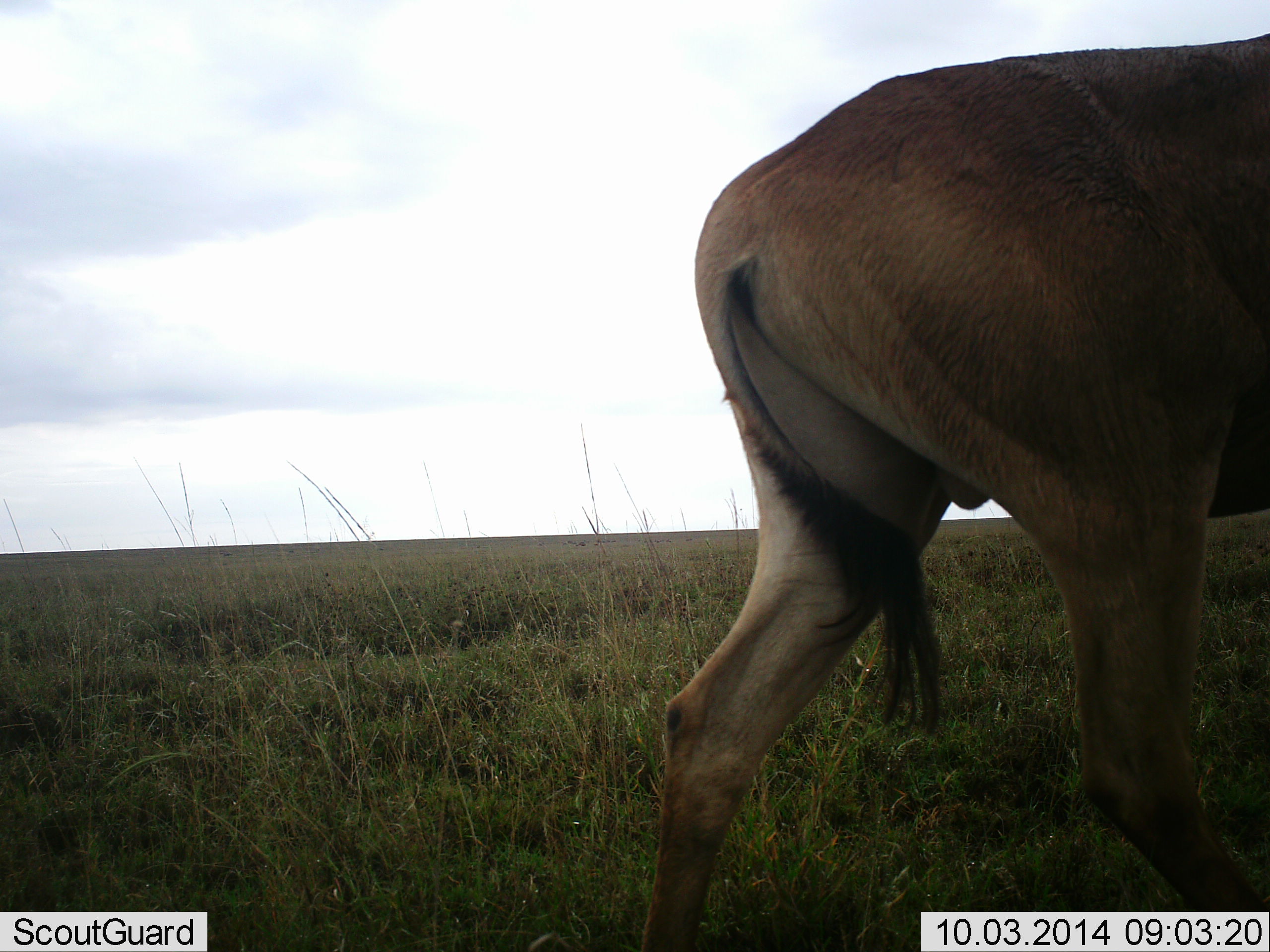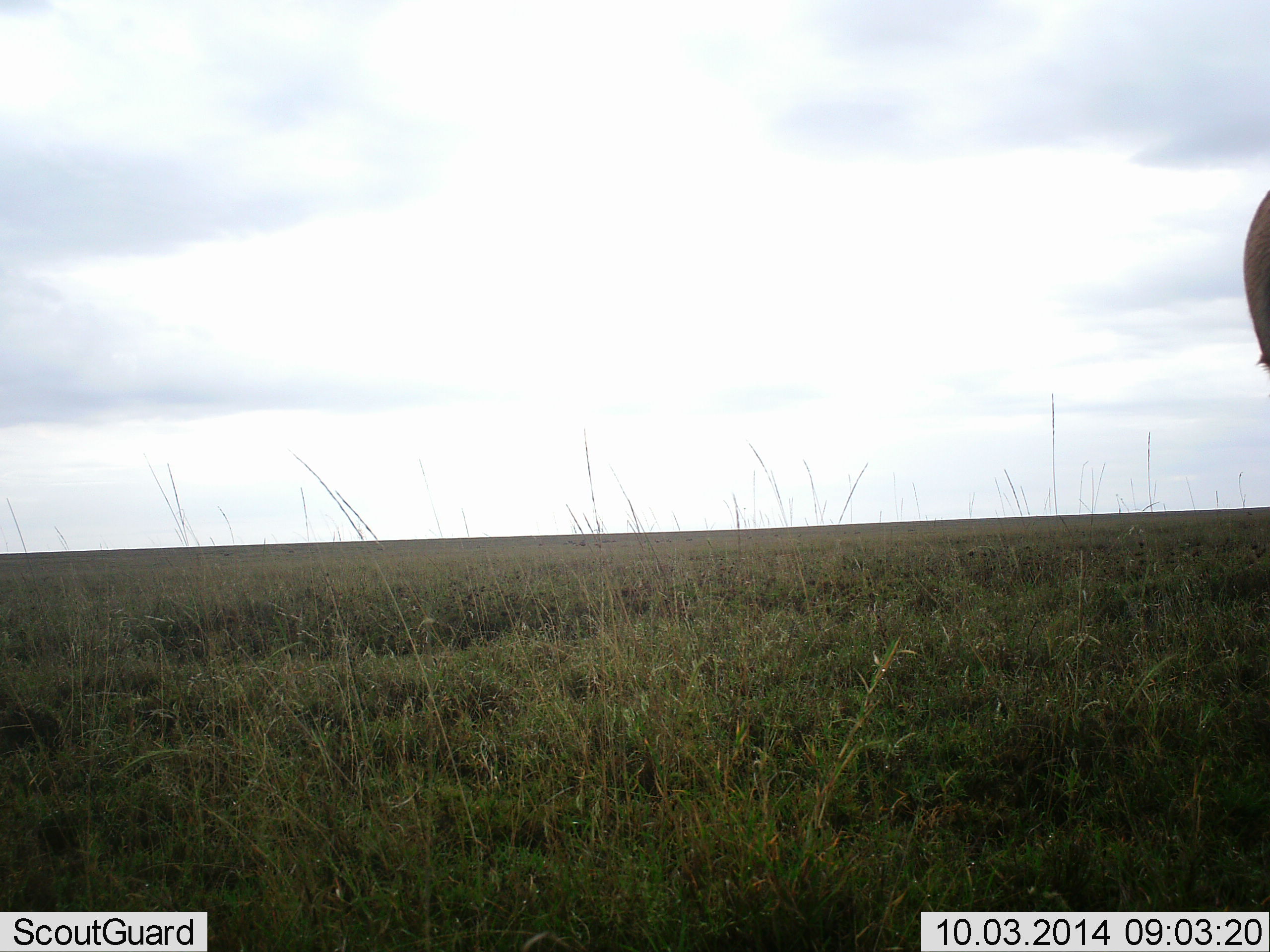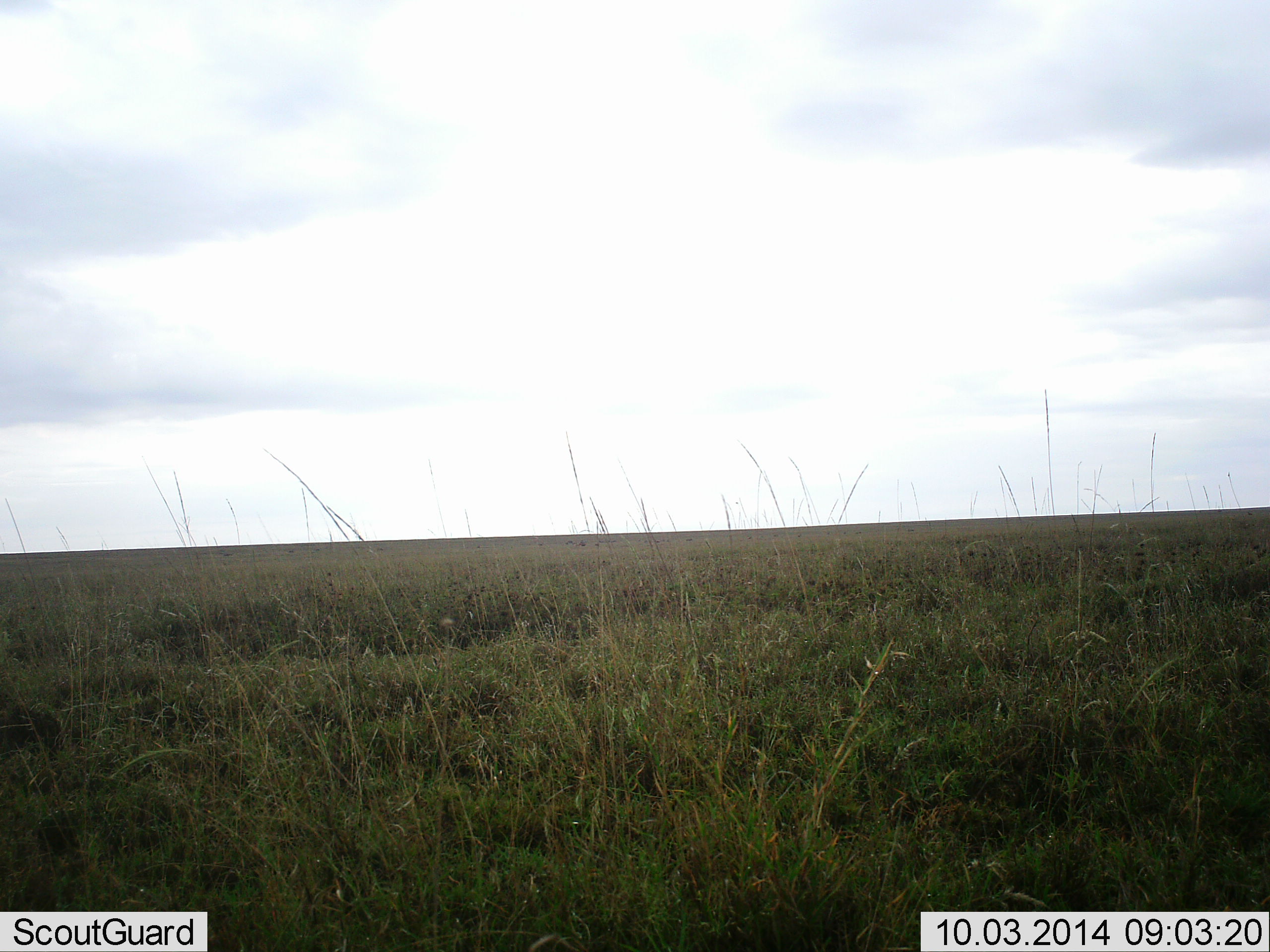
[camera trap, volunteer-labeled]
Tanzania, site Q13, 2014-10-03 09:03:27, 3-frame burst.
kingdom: Animalia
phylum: Chordata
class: Mammalia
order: Artiodactyla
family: Bovidae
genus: Alcelaphus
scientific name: Alcelaphus buselaphus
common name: hartebeest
Hartebeest (Alcelaphus buselaphus), count 1. Behavior (volunteer vote fractions): standing 0%, resting 0%, moving 100%, interacting 0%. Young present (vote fraction): 0%. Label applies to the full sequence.